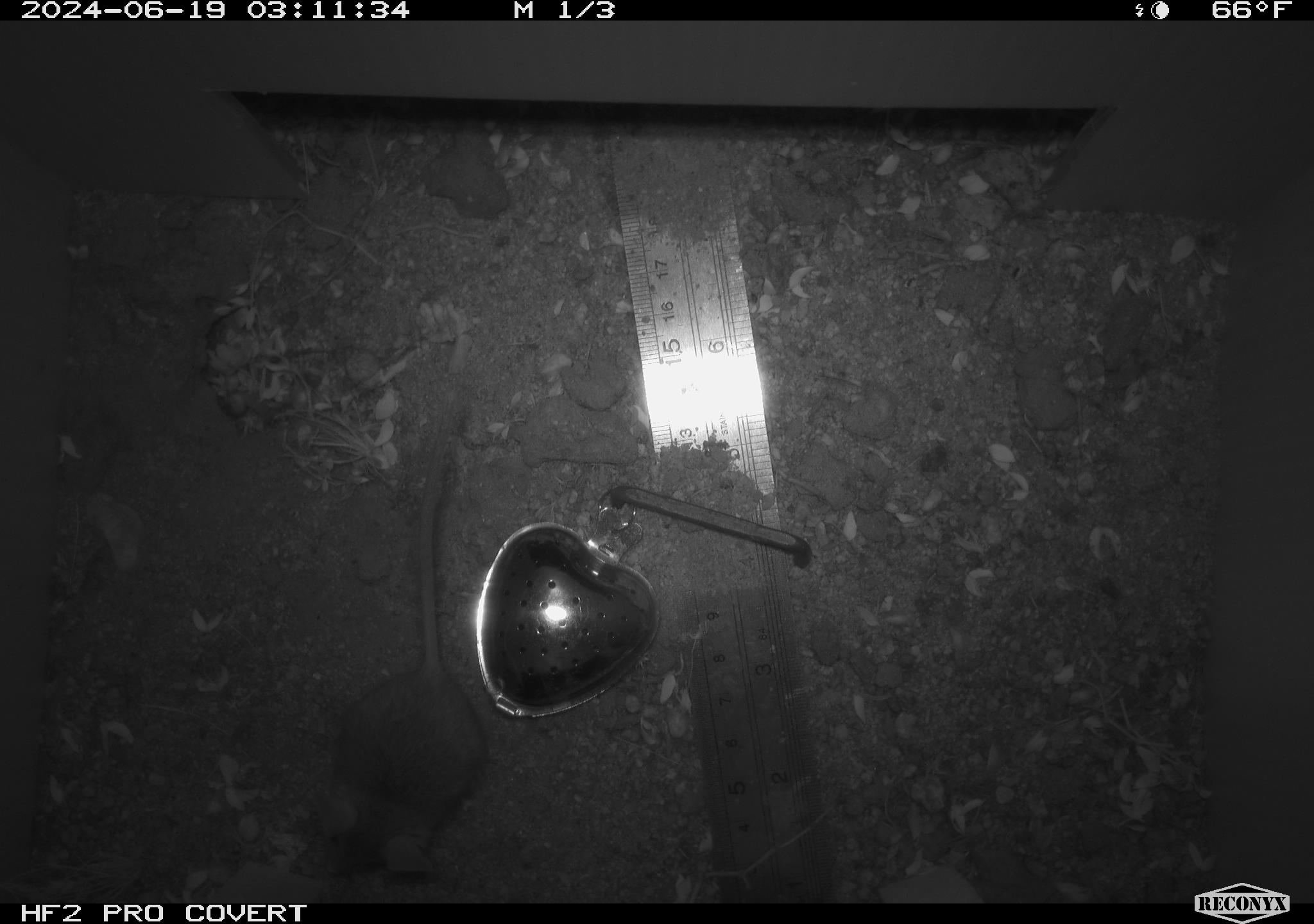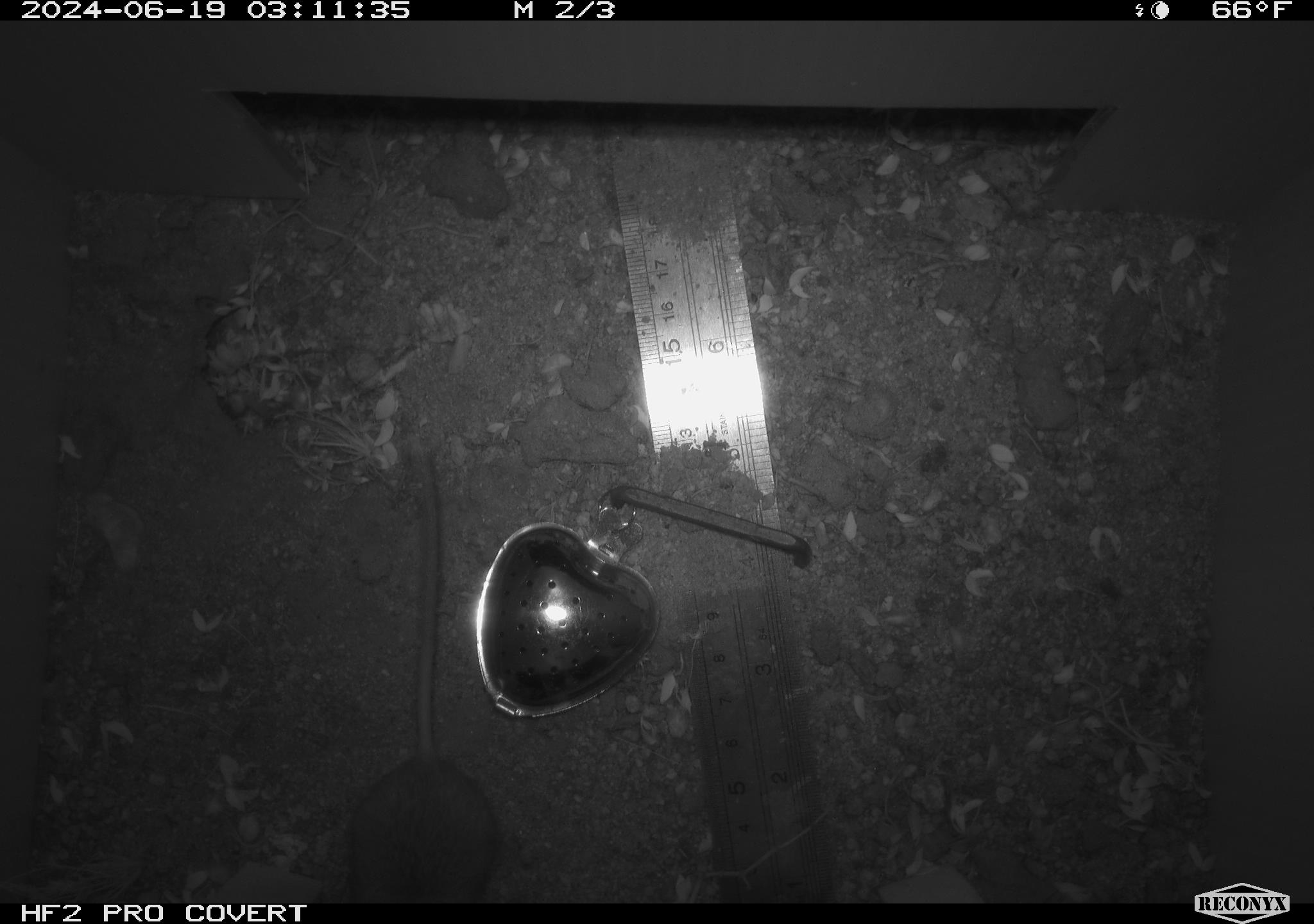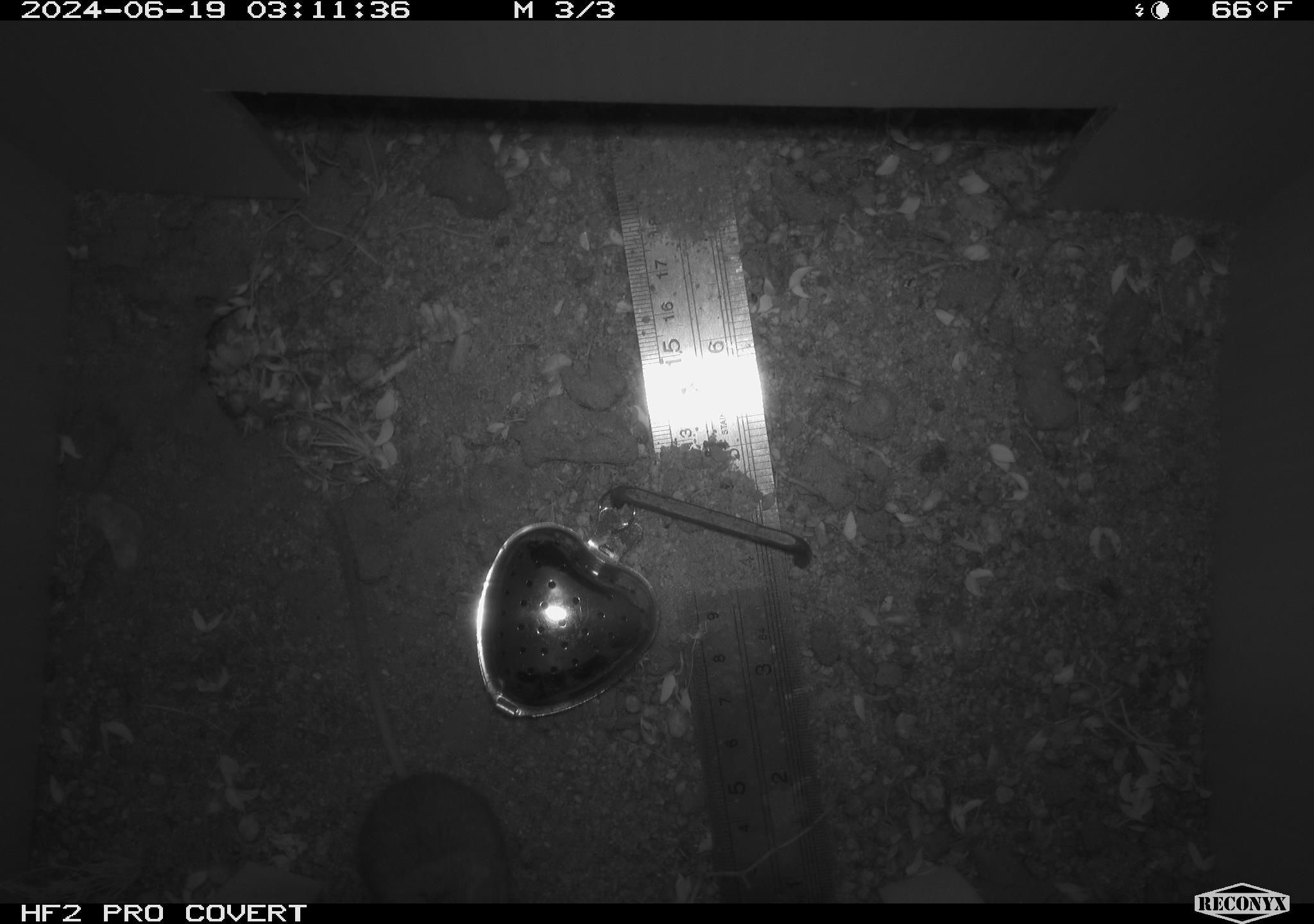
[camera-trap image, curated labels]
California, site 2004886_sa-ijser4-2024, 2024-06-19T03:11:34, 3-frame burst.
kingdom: Animalia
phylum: Chordata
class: Mammalia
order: Rodentia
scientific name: Rodentia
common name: mouse species